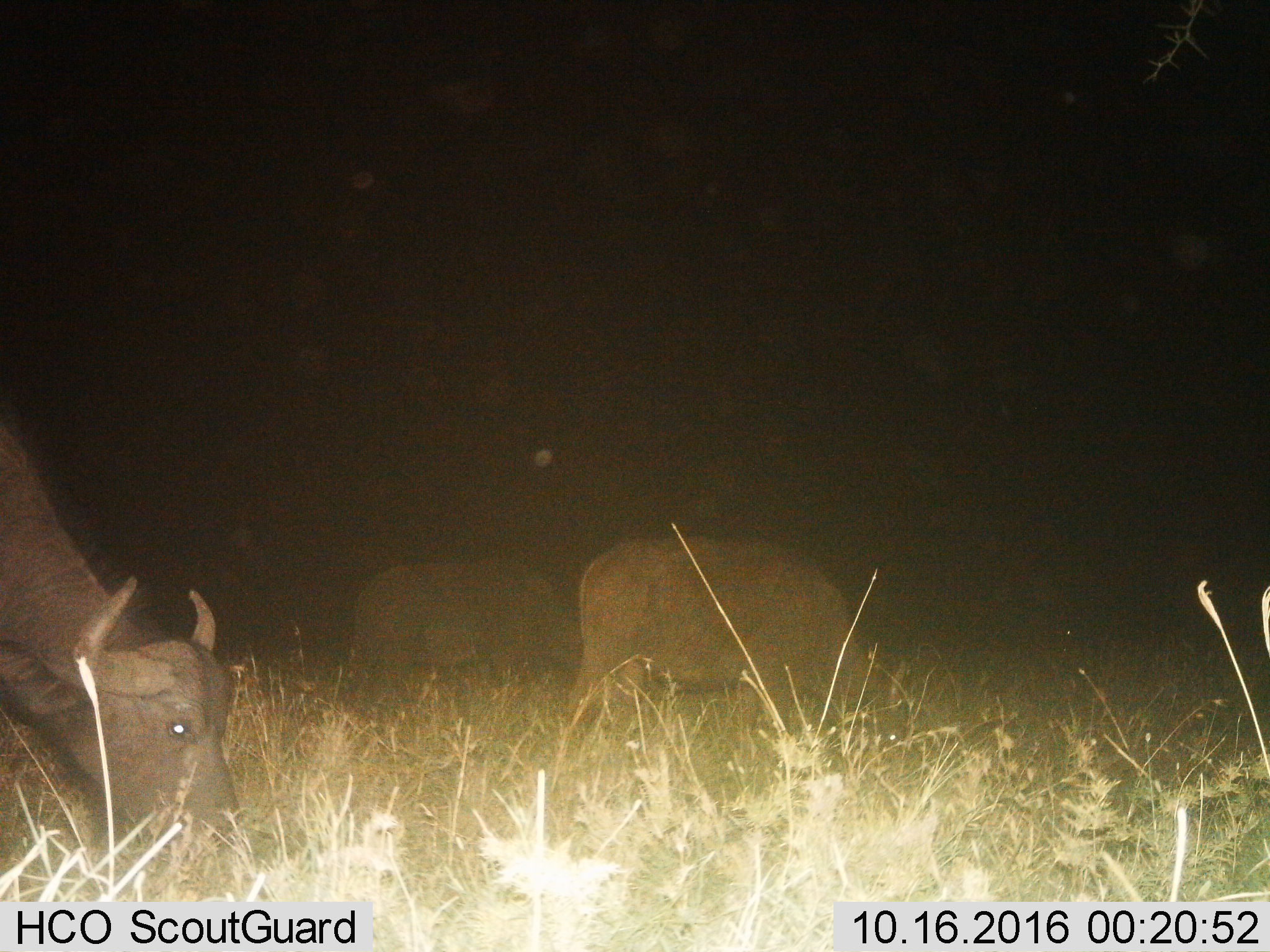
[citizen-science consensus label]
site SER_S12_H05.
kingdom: Animalia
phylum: Chordata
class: Mammalia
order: Artiodactyla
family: Bovidae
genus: Syncerus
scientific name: Syncerus caffer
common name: african buffalo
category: buffalo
Buffalo (african buffalo) (Syncerus caffer), count 3. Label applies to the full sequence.